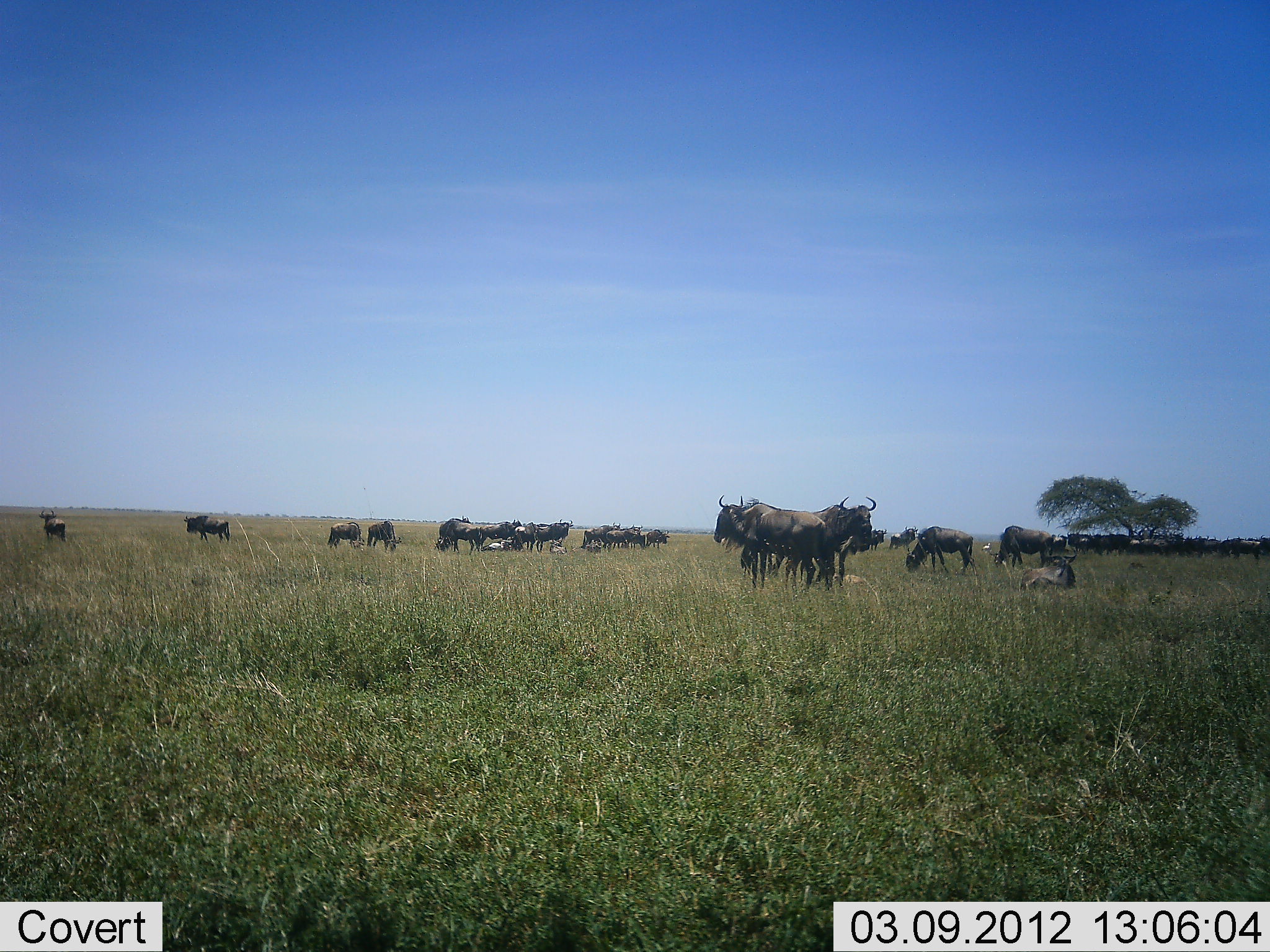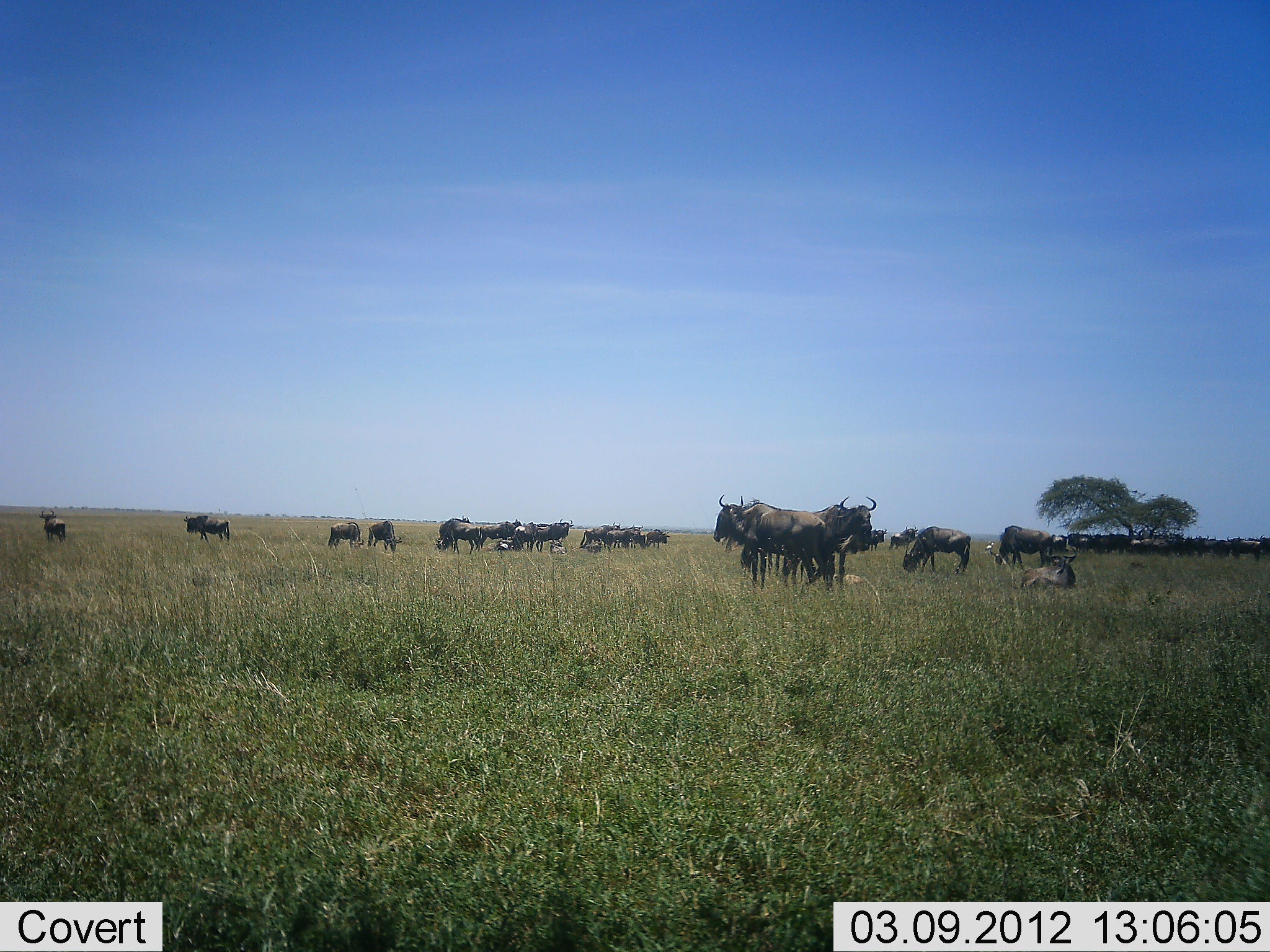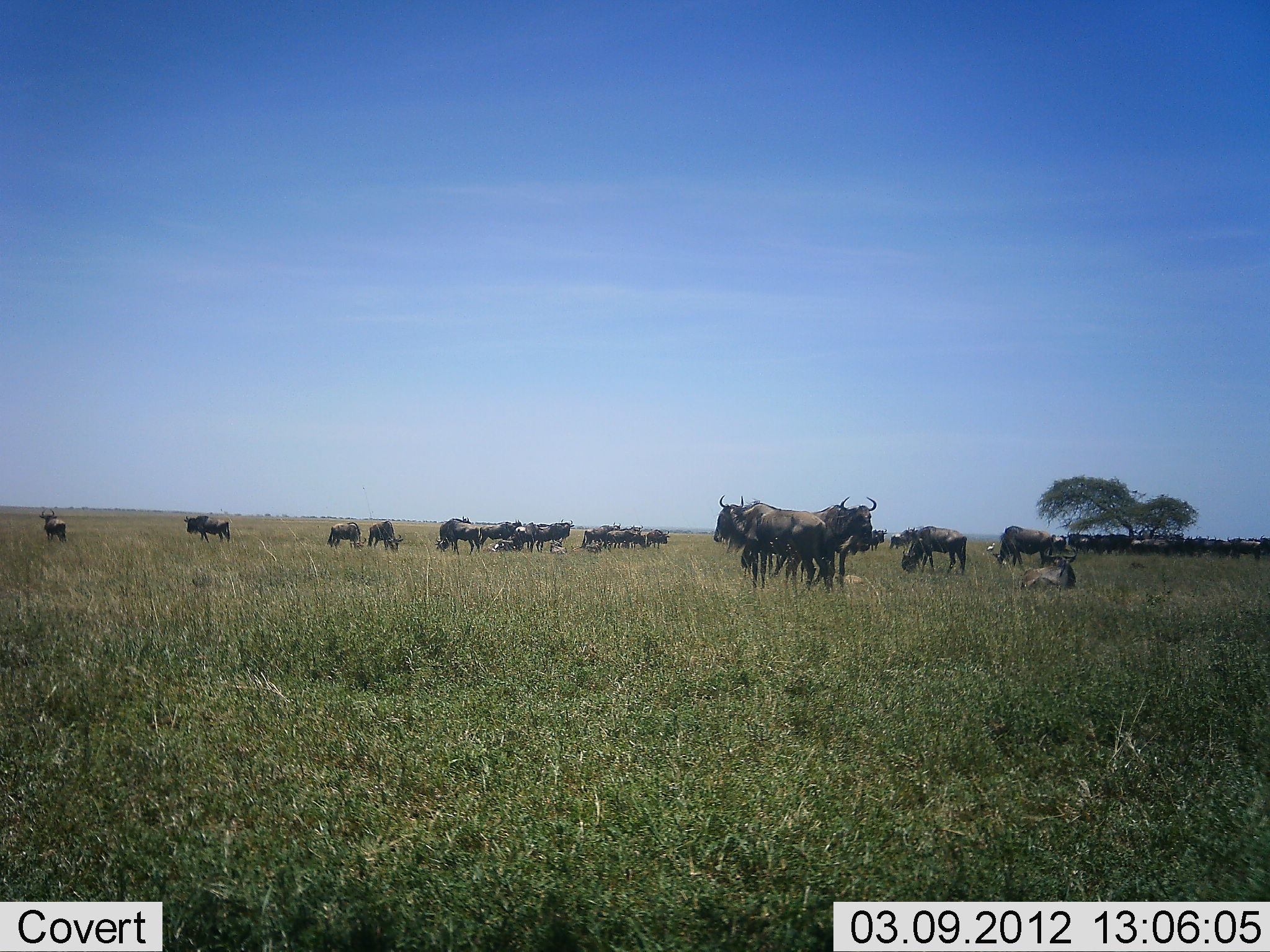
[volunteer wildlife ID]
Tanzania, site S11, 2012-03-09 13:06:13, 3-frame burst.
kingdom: Animalia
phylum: Chordata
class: Mammalia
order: Artiodactyla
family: Bovidae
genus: Connochaetes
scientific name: Connochaetes taurinus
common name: blue wildebeest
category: wildebeest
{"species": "wildebeest (blue wildebeest) (Connochaetes taurinus)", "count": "11-50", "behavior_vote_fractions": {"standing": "79%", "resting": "21%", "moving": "14%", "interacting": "0%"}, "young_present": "11%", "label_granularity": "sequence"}